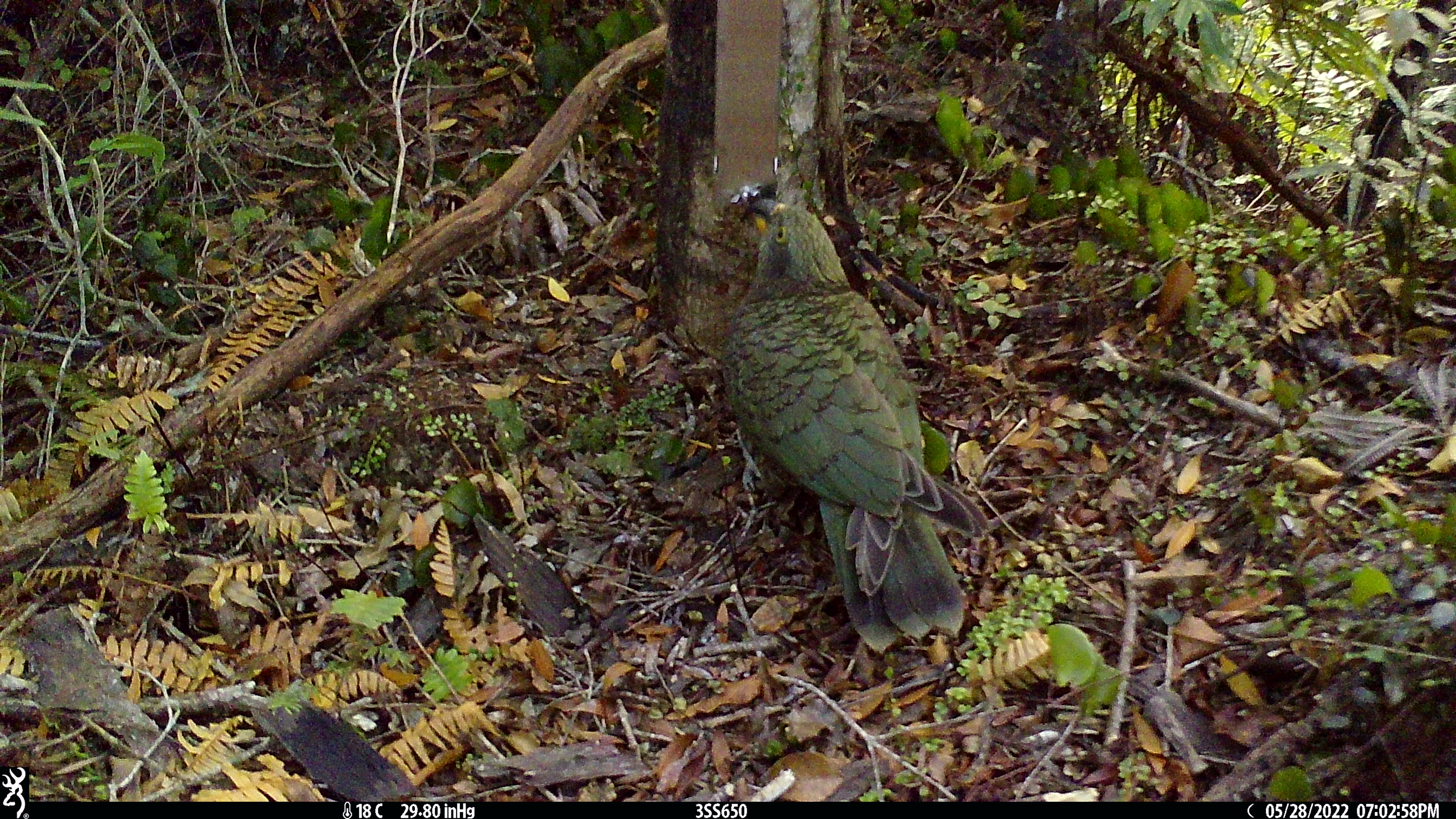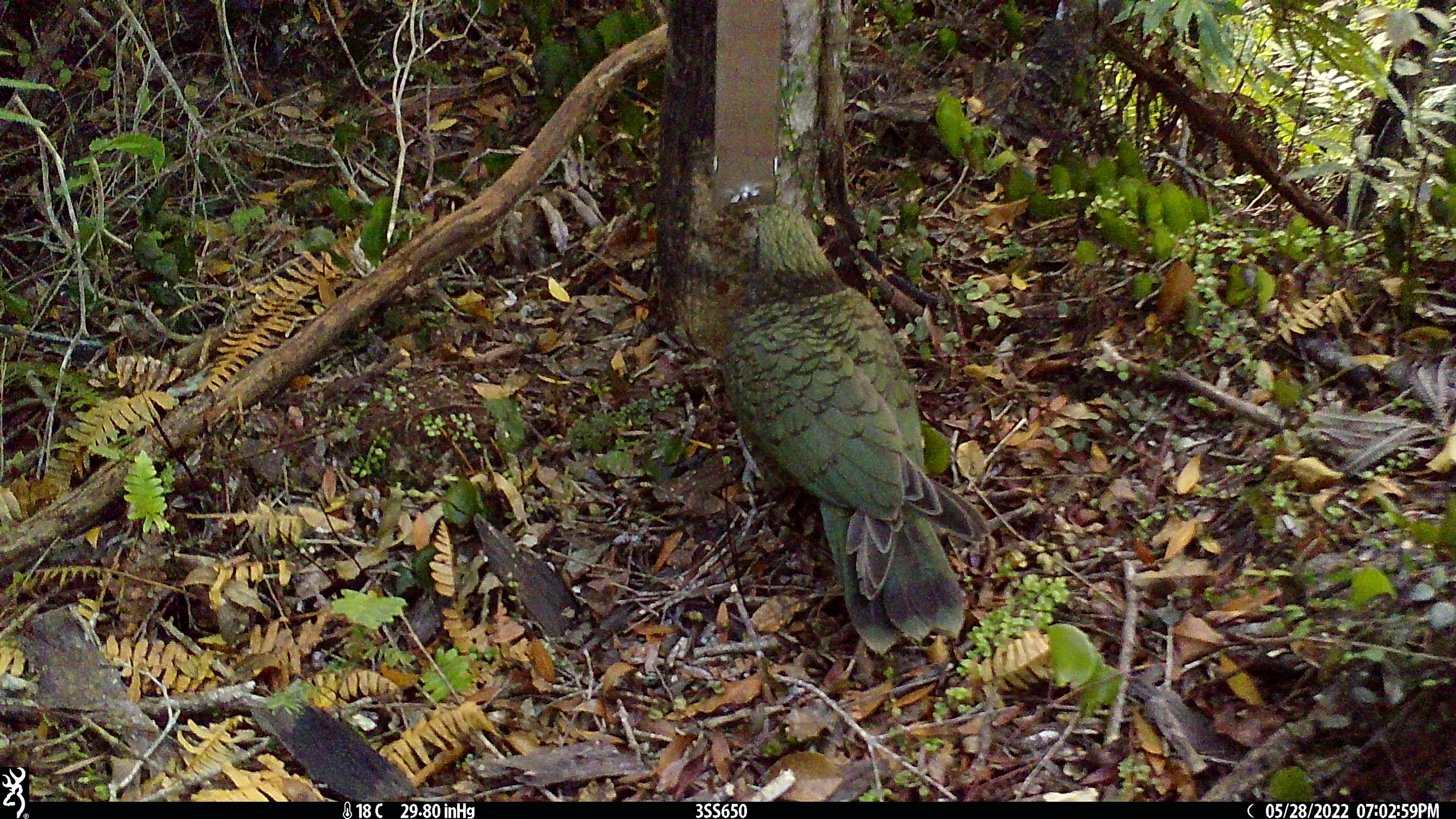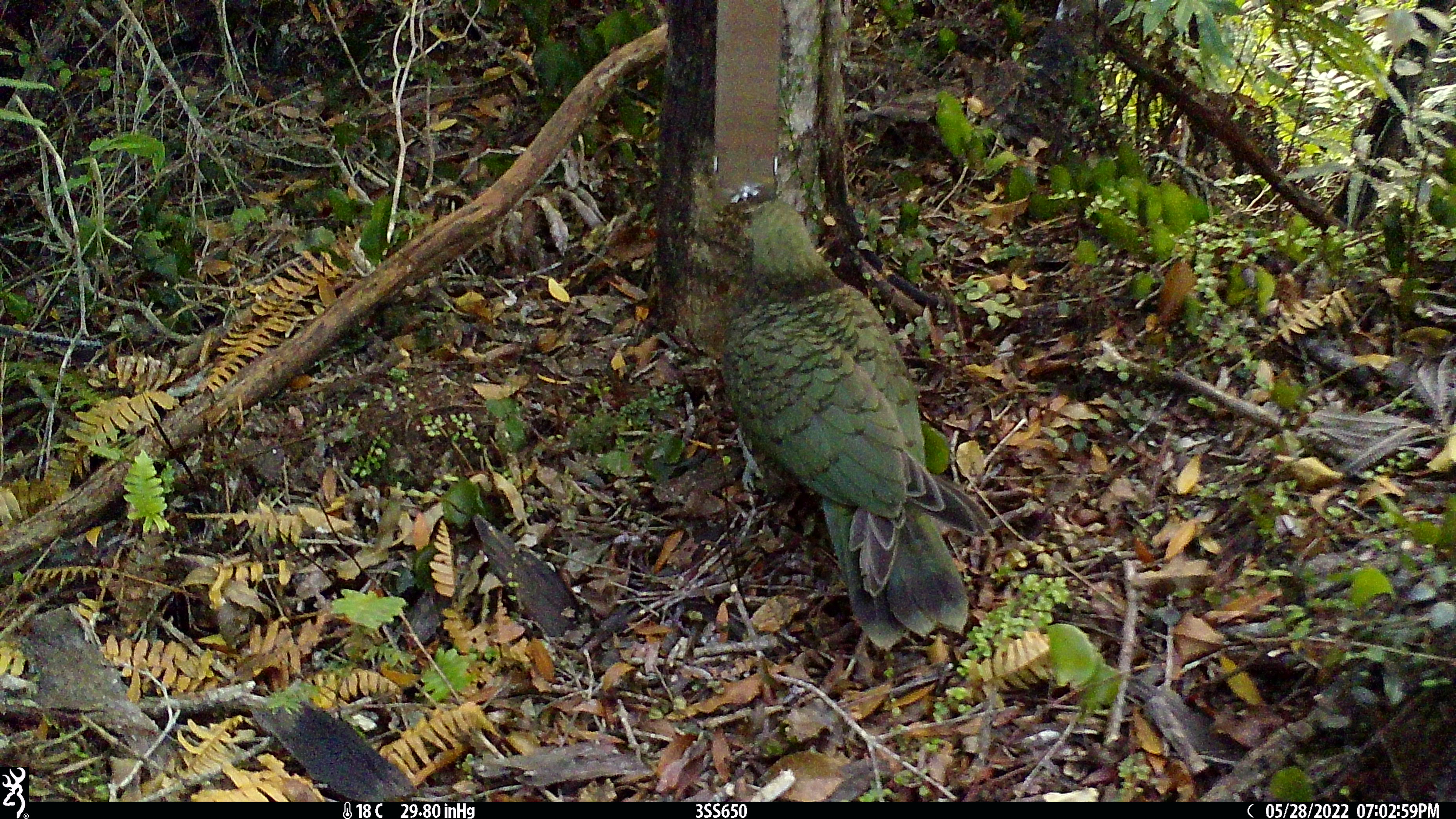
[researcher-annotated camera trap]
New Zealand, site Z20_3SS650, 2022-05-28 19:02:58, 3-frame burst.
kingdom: Animalia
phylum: Chordata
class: Aves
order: Psittaciformes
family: Strigopidae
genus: Nestor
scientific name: Nestor notabilis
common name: kea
Kea (Nestor notabilis).